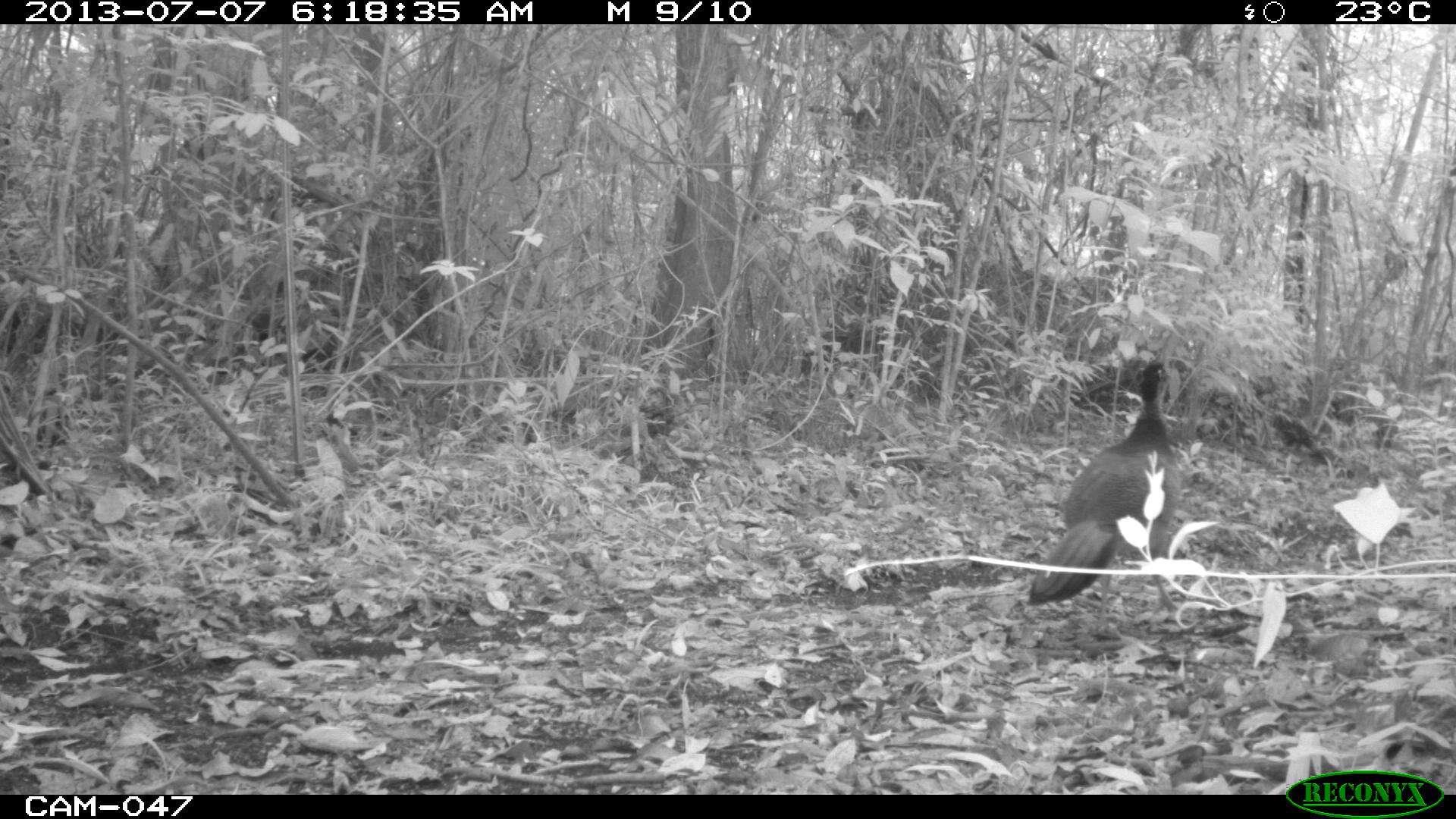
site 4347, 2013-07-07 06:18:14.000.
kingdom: Animalia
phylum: Chordata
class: Aves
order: Galliformes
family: Cracidae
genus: Crax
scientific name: Crax rubra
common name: great curassow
Crax rubra (great curassow), count 1, sex female.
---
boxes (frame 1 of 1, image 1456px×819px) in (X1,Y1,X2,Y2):
crax rubra: (1026,356,1182,625)